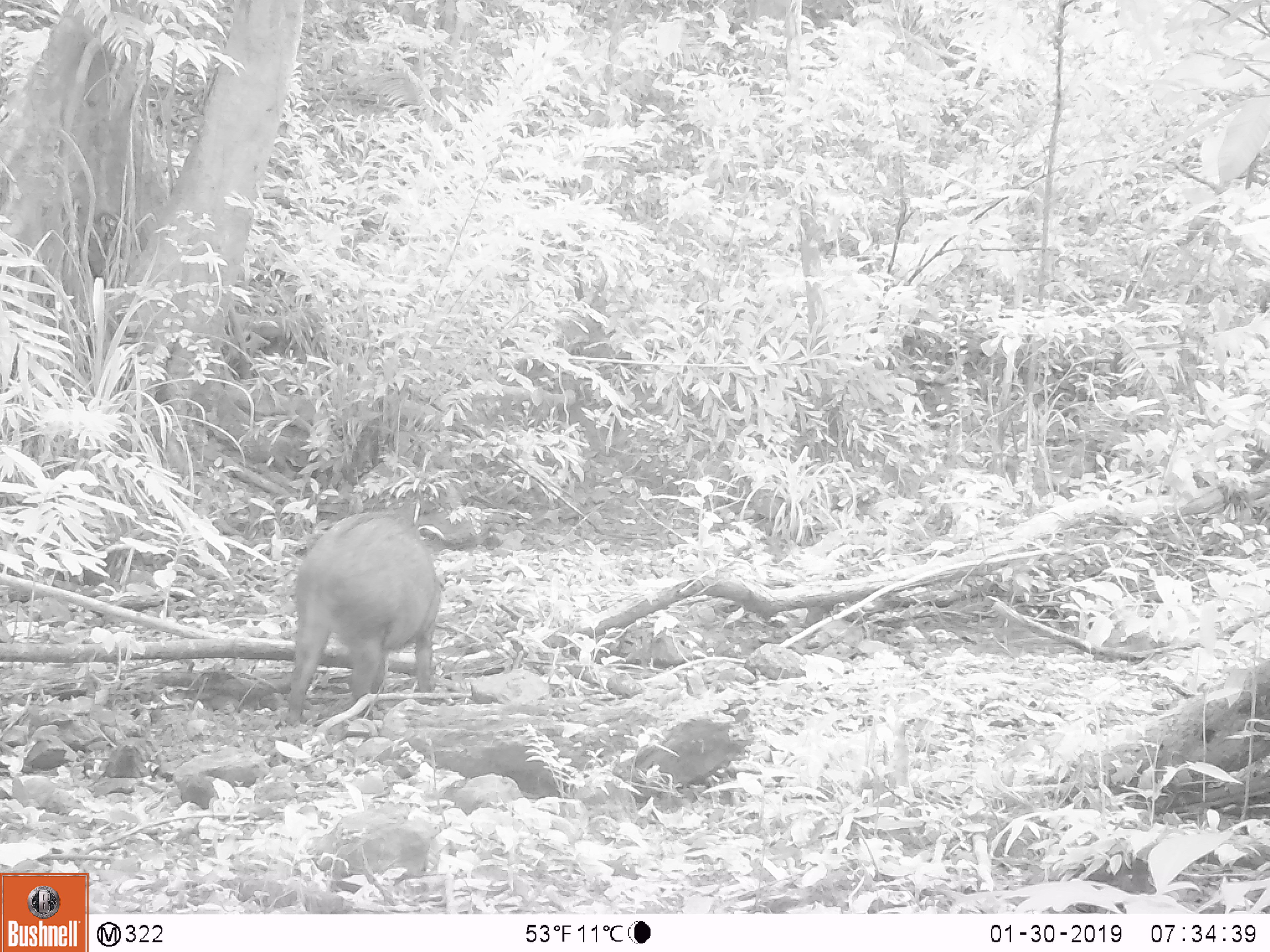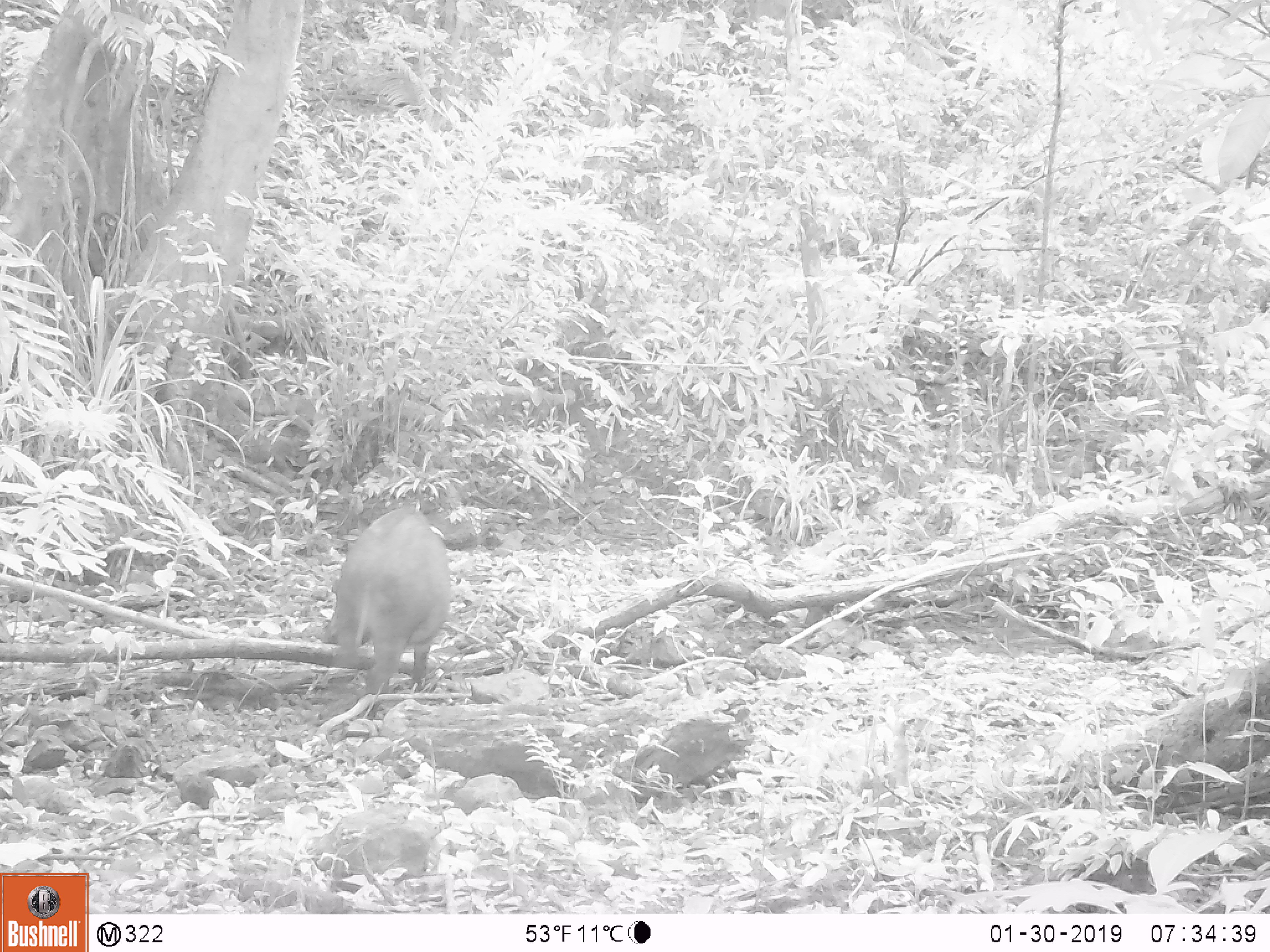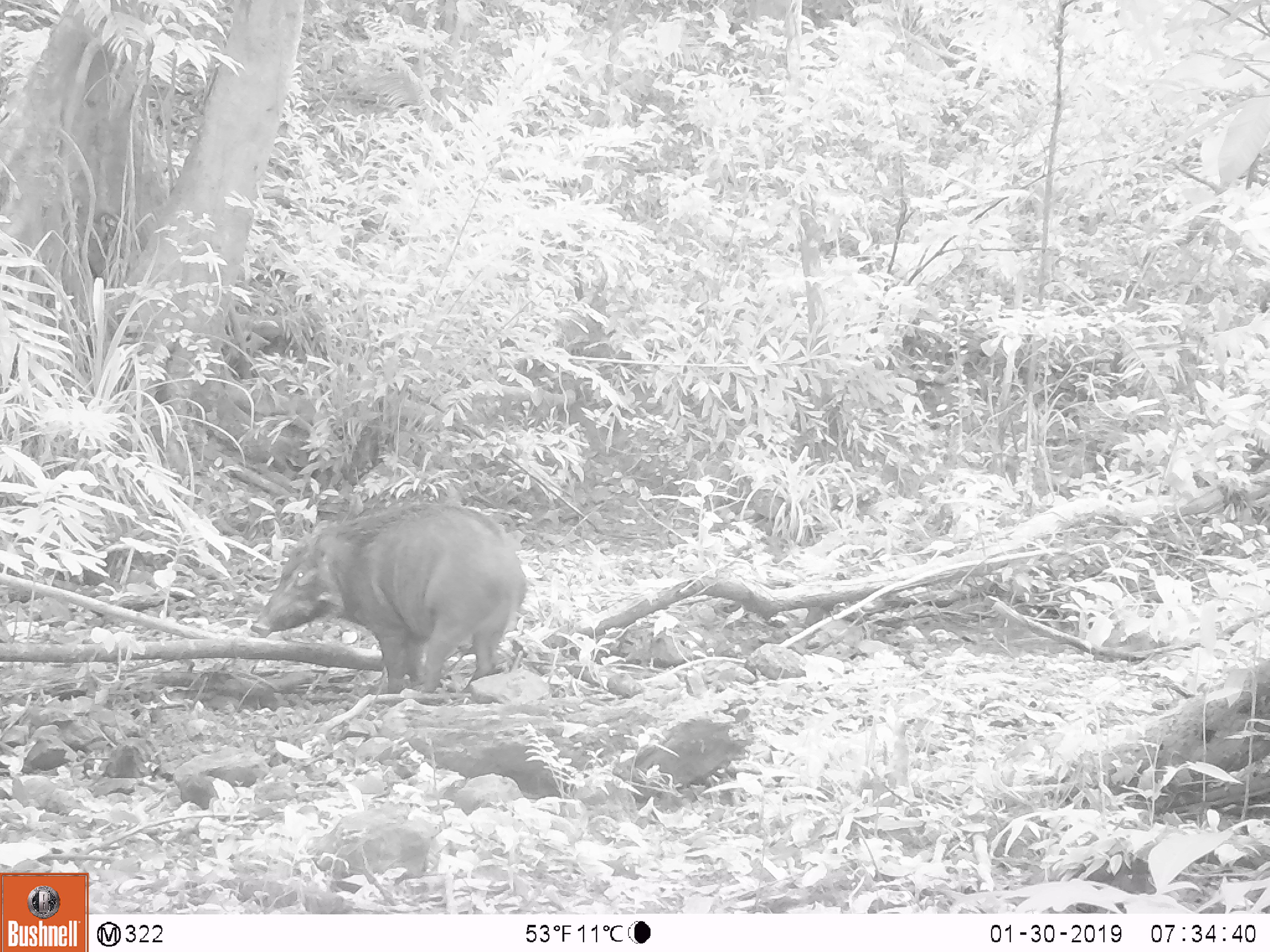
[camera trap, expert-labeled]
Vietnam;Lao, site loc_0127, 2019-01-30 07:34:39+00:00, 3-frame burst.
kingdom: Animalia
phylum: Chordata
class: Mammalia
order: Artiodactyla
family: Suidae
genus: Sus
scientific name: Sus scrofa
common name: eurasian wild pig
Eurasian wild pig (Sus scrofa). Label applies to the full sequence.